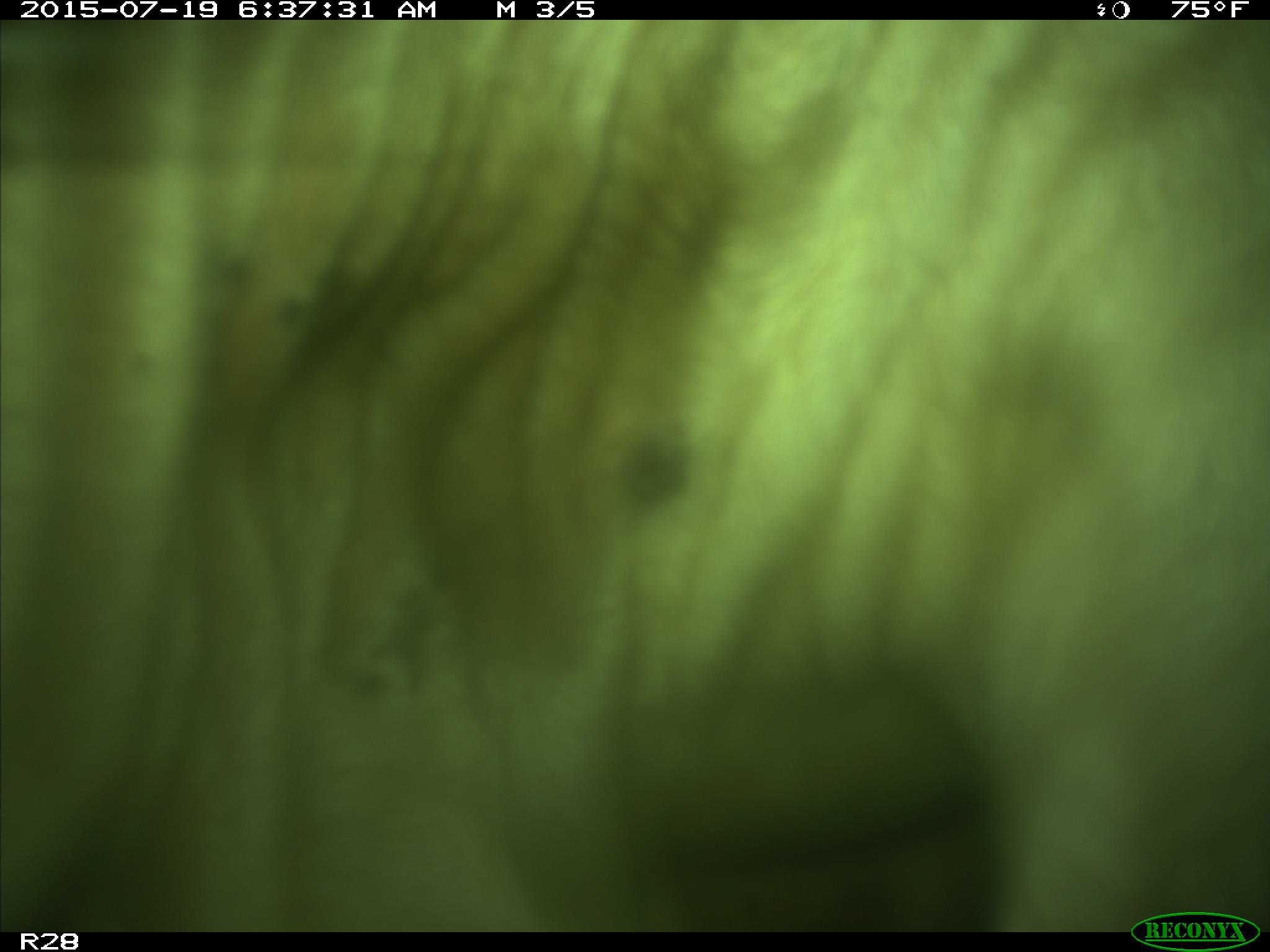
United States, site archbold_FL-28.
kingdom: Animalia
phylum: Chordata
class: Mammalia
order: Artiodactyla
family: Bovidae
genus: Bos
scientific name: Bos taurus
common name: domestic cow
Bos taurus (domestic cow).